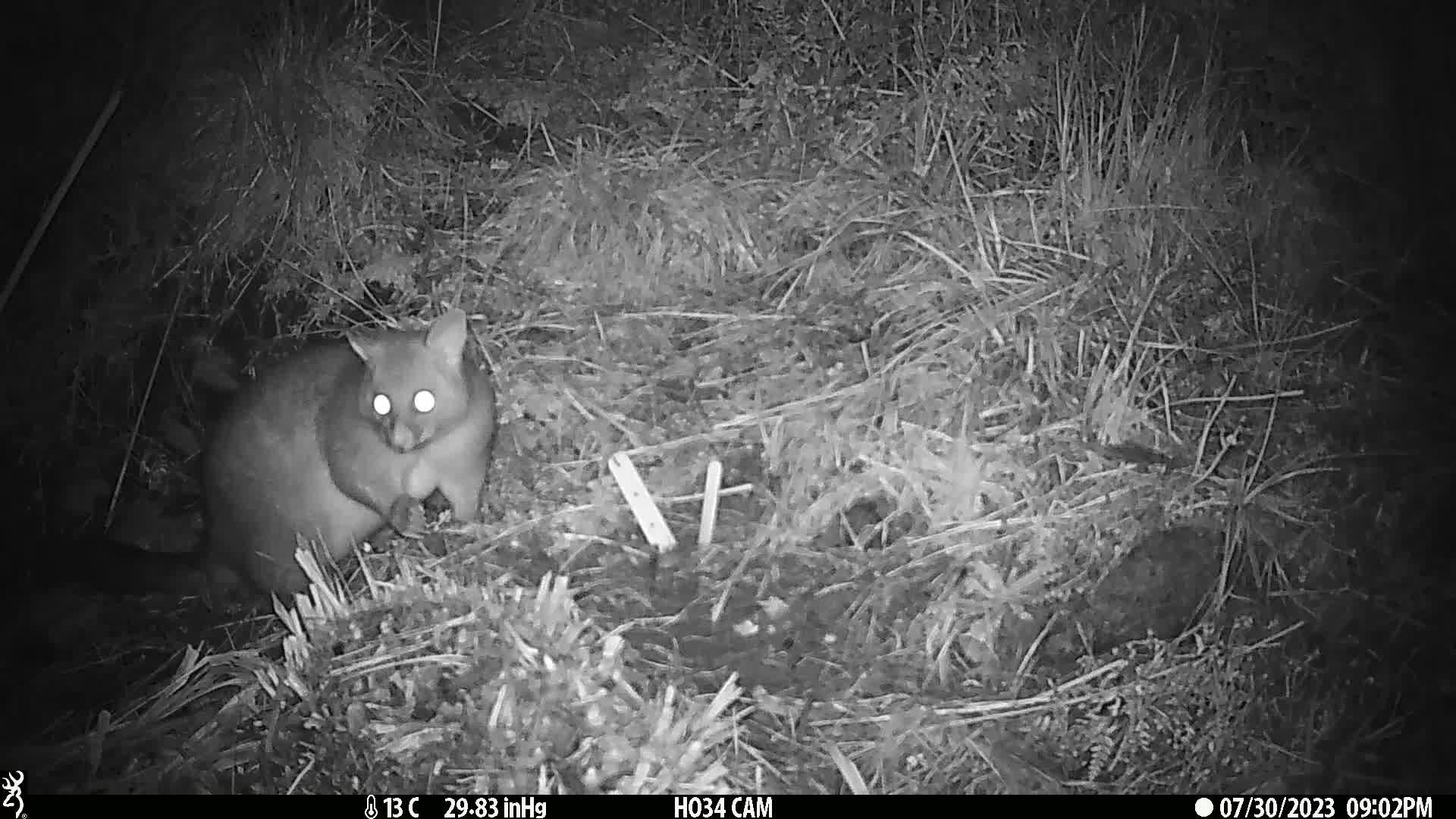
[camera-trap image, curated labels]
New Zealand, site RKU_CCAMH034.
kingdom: Animalia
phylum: Chordata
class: Mammalia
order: Diprotodontia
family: Phalangeridae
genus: Trichosurus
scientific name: Trichosurus vulpecula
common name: common brushtail possum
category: possum